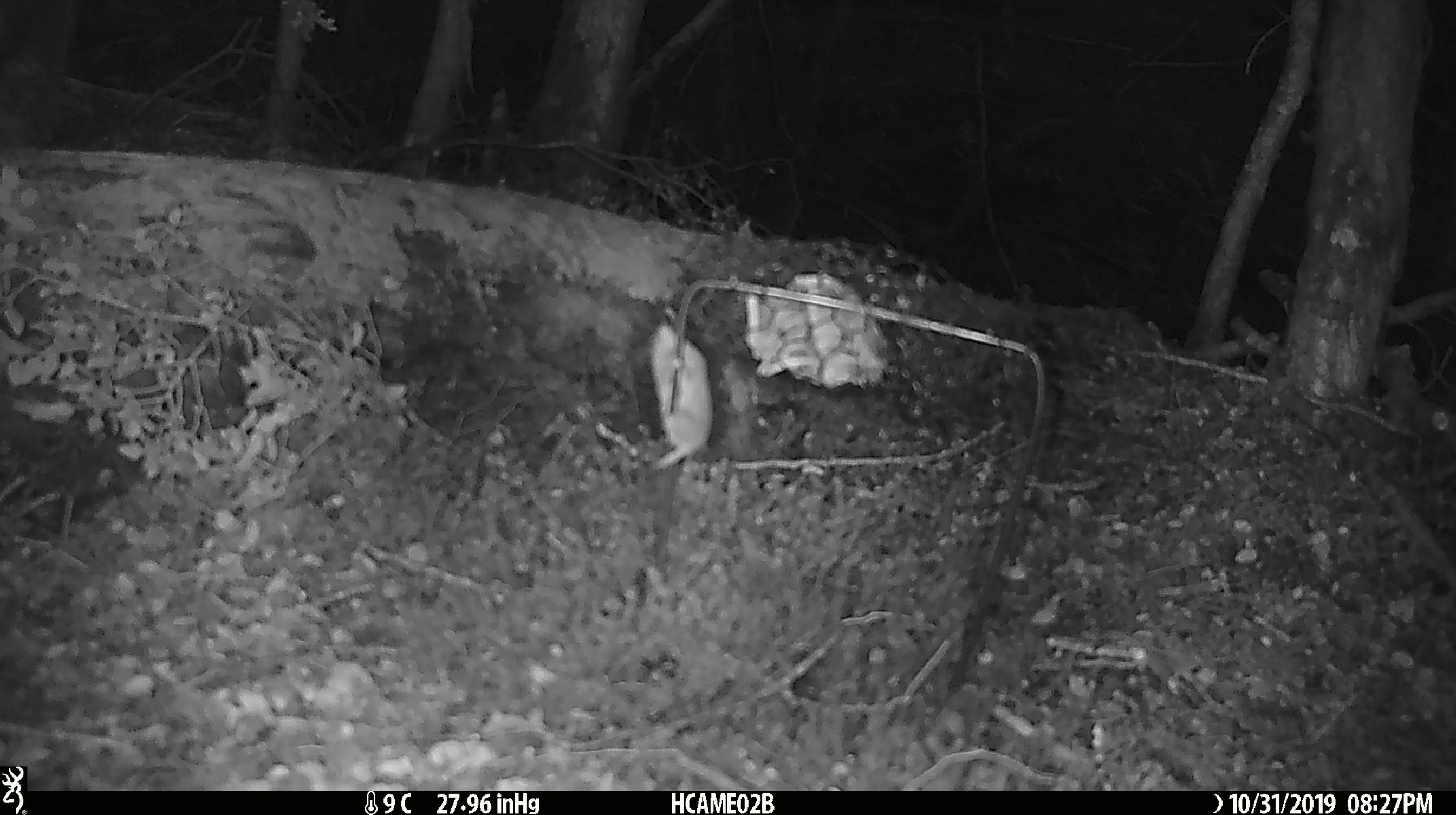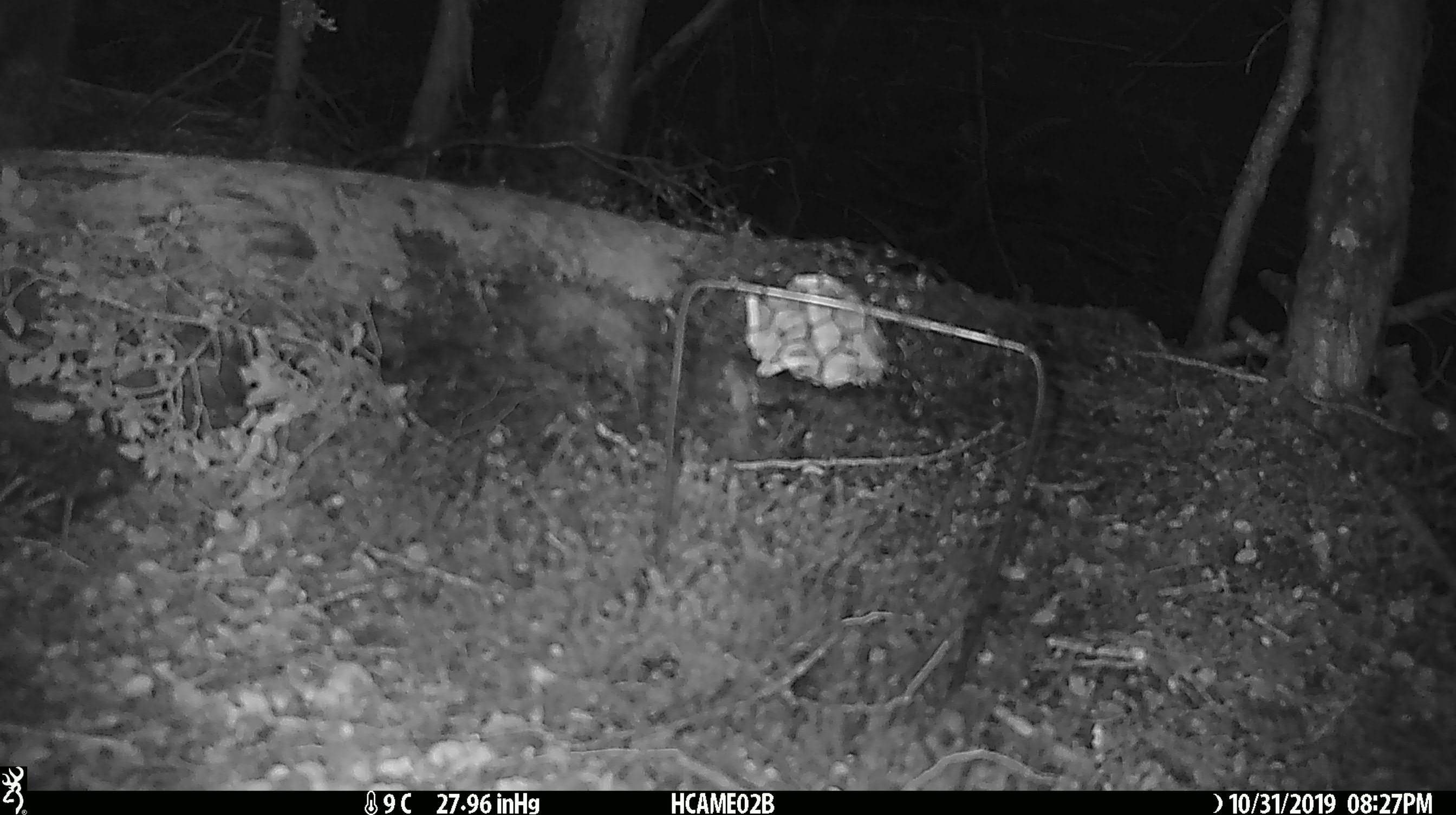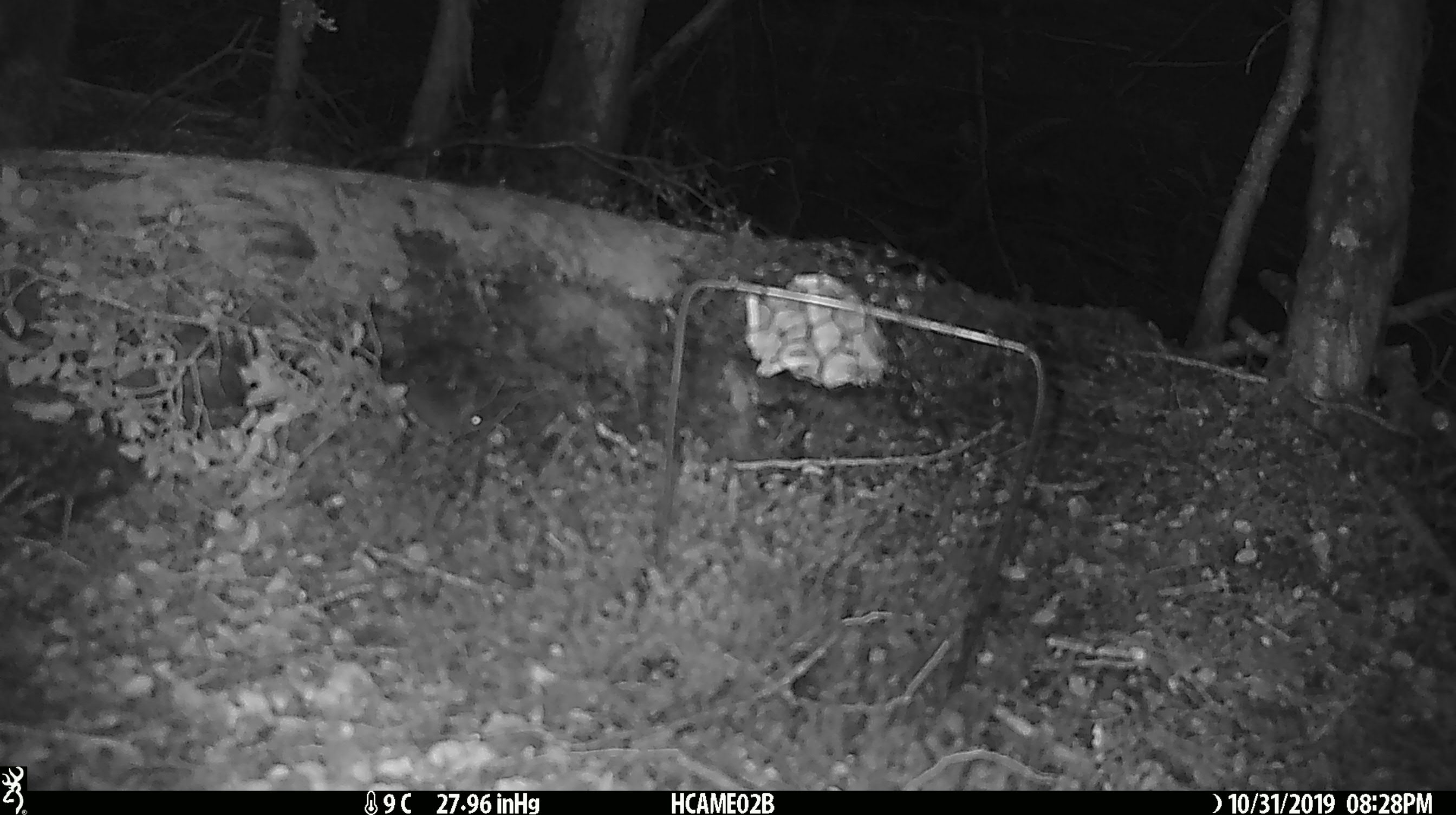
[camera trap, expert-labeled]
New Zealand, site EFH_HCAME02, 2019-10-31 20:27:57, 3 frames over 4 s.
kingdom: Animalia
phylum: Chordata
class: Mammalia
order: Rodentia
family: Muridae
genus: Mus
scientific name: Mus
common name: mouse